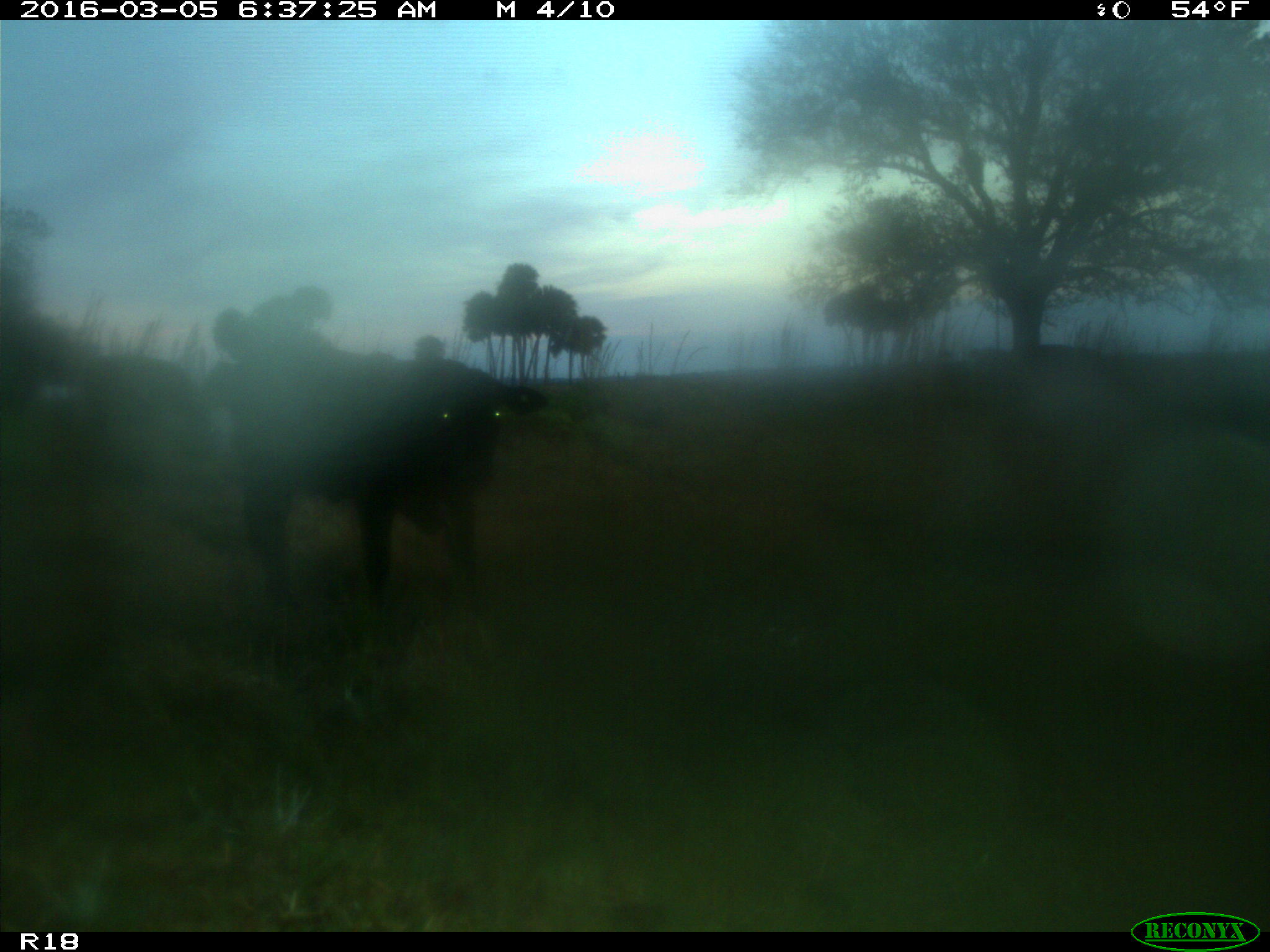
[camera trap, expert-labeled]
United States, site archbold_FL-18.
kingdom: Animalia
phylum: Chordata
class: Mammalia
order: Artiodactyla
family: Bovidae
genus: Bos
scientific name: Bos taurus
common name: domestic cow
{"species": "Bos taurus (domestic cow)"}